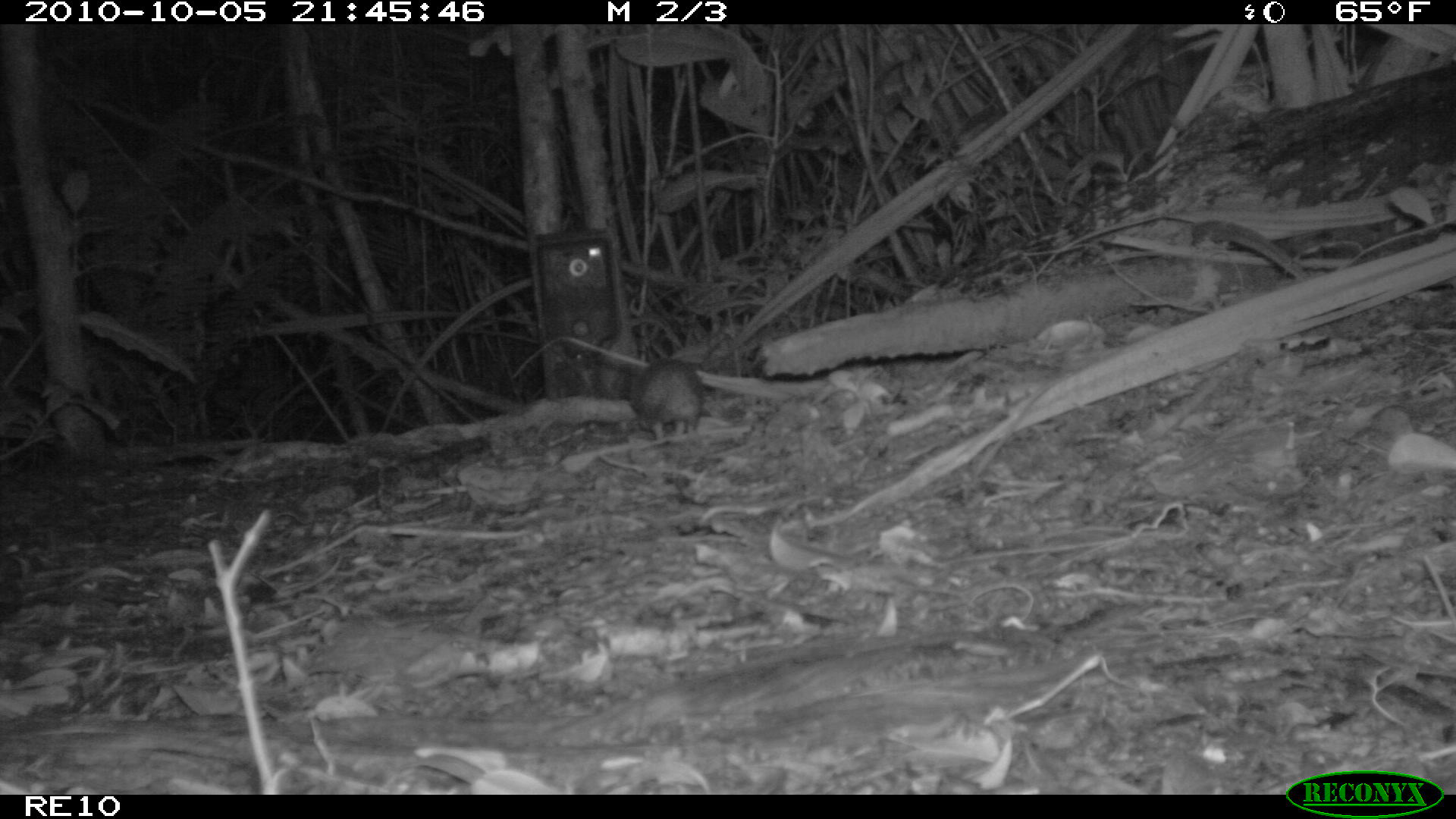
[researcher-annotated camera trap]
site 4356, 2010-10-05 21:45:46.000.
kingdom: Animalia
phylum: Chordata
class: Mammalia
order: Afrosoricida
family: Tenrecidae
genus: Setifer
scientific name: Setifer setosus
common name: greater hedgehog tenrec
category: setifer sp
Setifer sp (greater hedgehog tenrec) (Setifer setosus), count 1.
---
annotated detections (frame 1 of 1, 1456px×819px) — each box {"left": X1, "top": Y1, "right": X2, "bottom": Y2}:
setifer sp: {"left": 630, "top": 357, "right": 704, "bottom": 441}